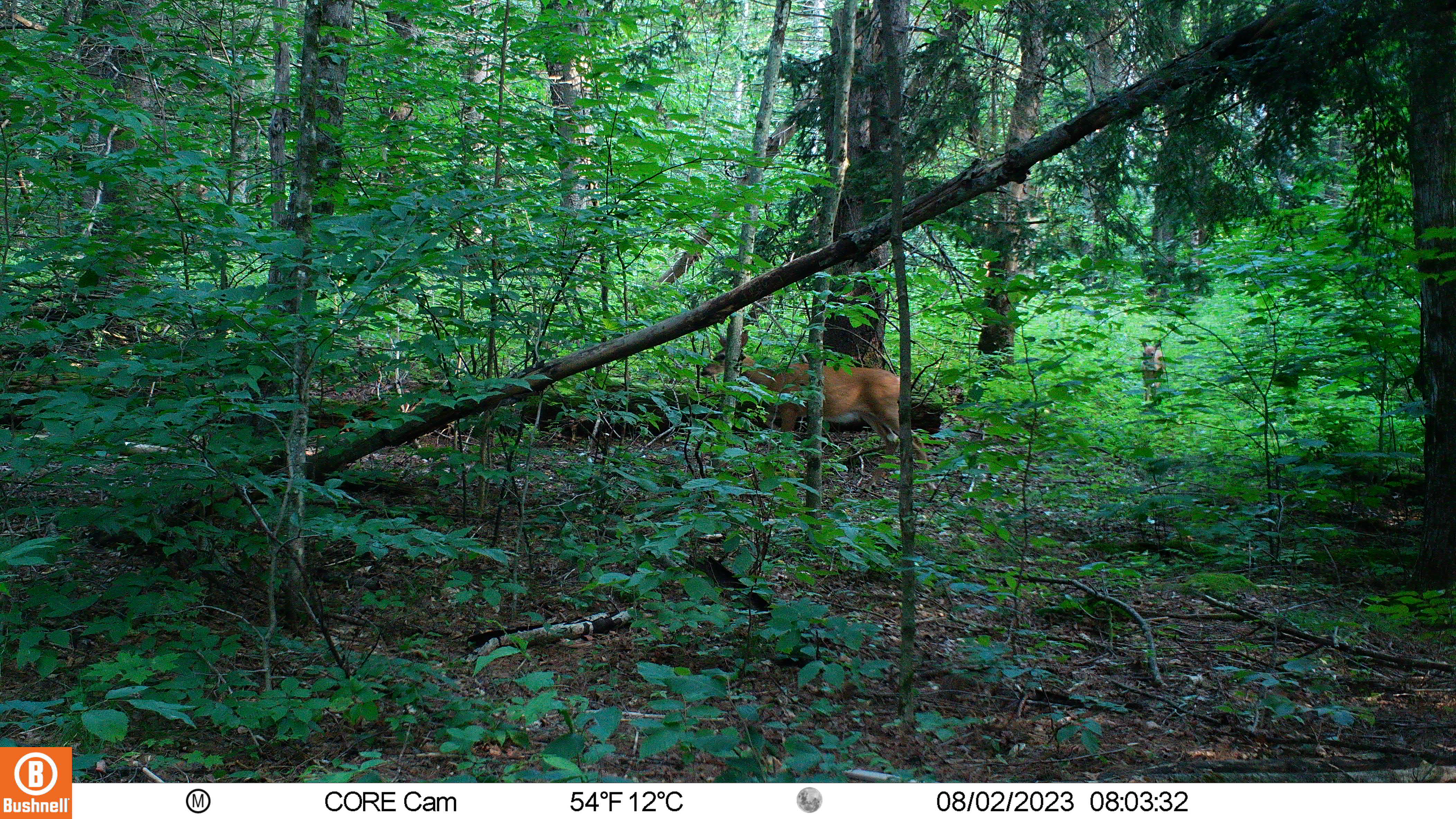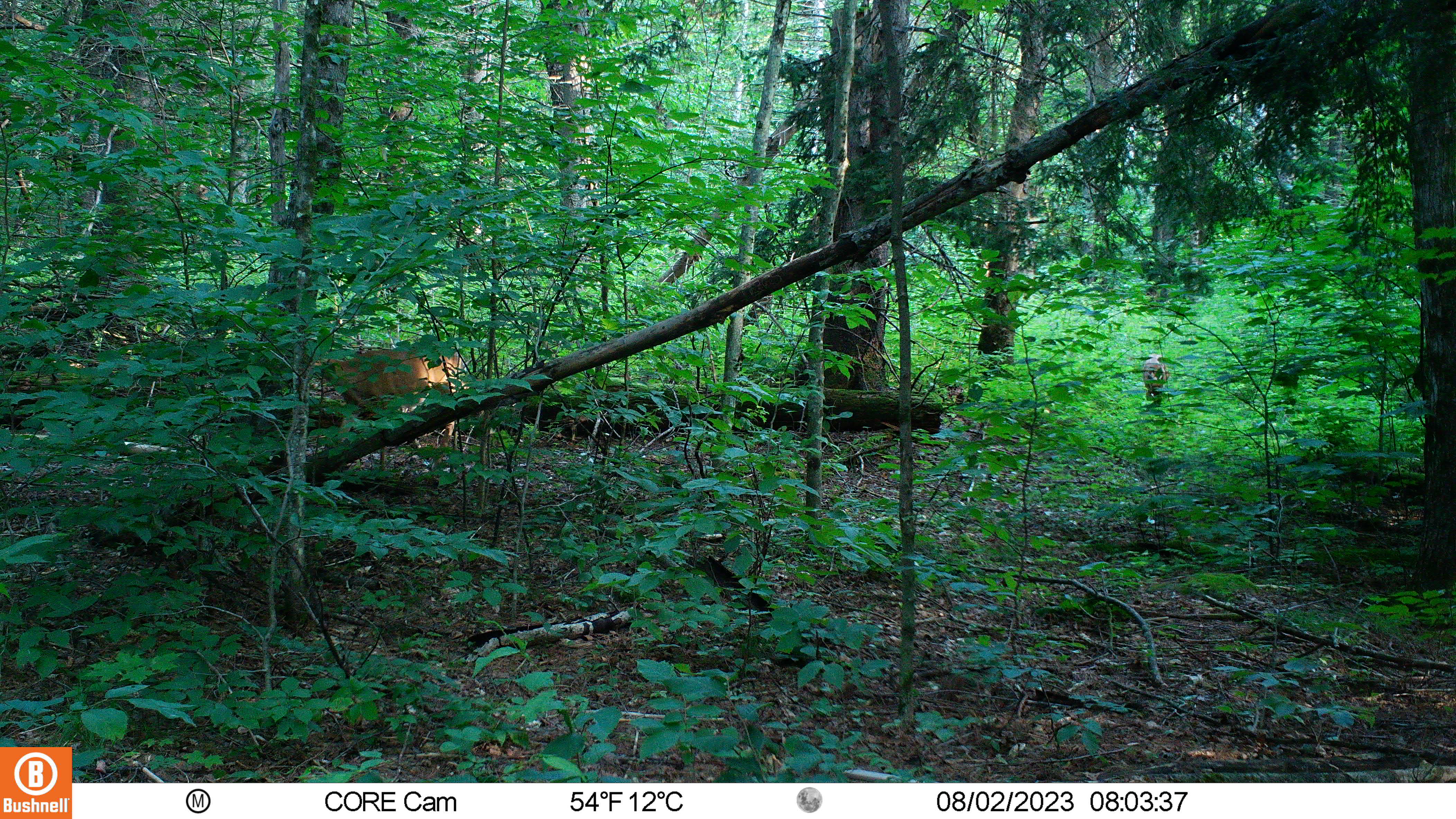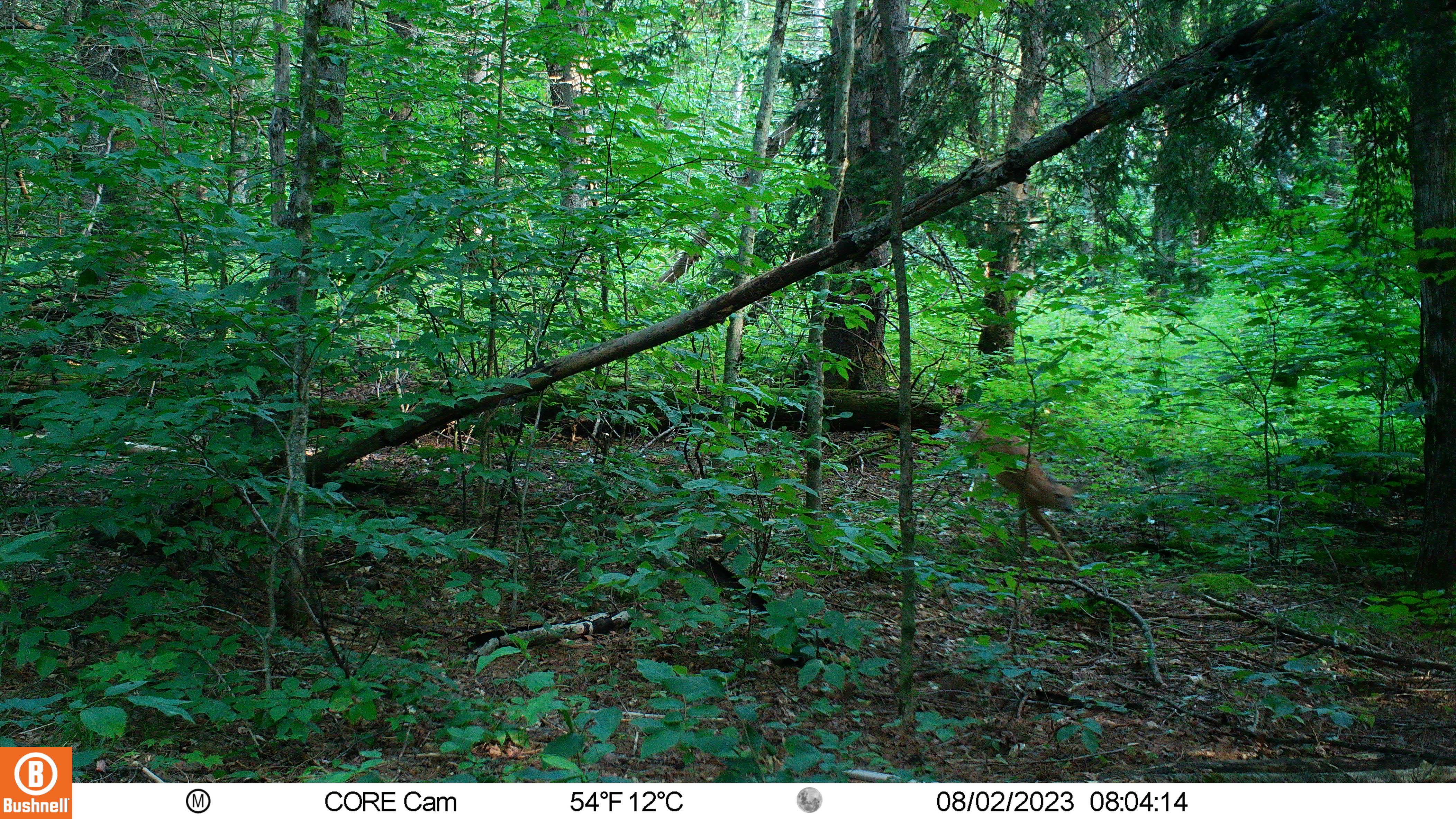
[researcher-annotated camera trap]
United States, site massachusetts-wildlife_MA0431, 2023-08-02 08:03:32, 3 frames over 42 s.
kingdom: Animalia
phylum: Chordata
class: Mammalia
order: Artiodactyla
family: Cervidae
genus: Odocoileus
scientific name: Odocoileus virginianus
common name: white-tailed deer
White-tailed deer (Odocoileus virginianus).